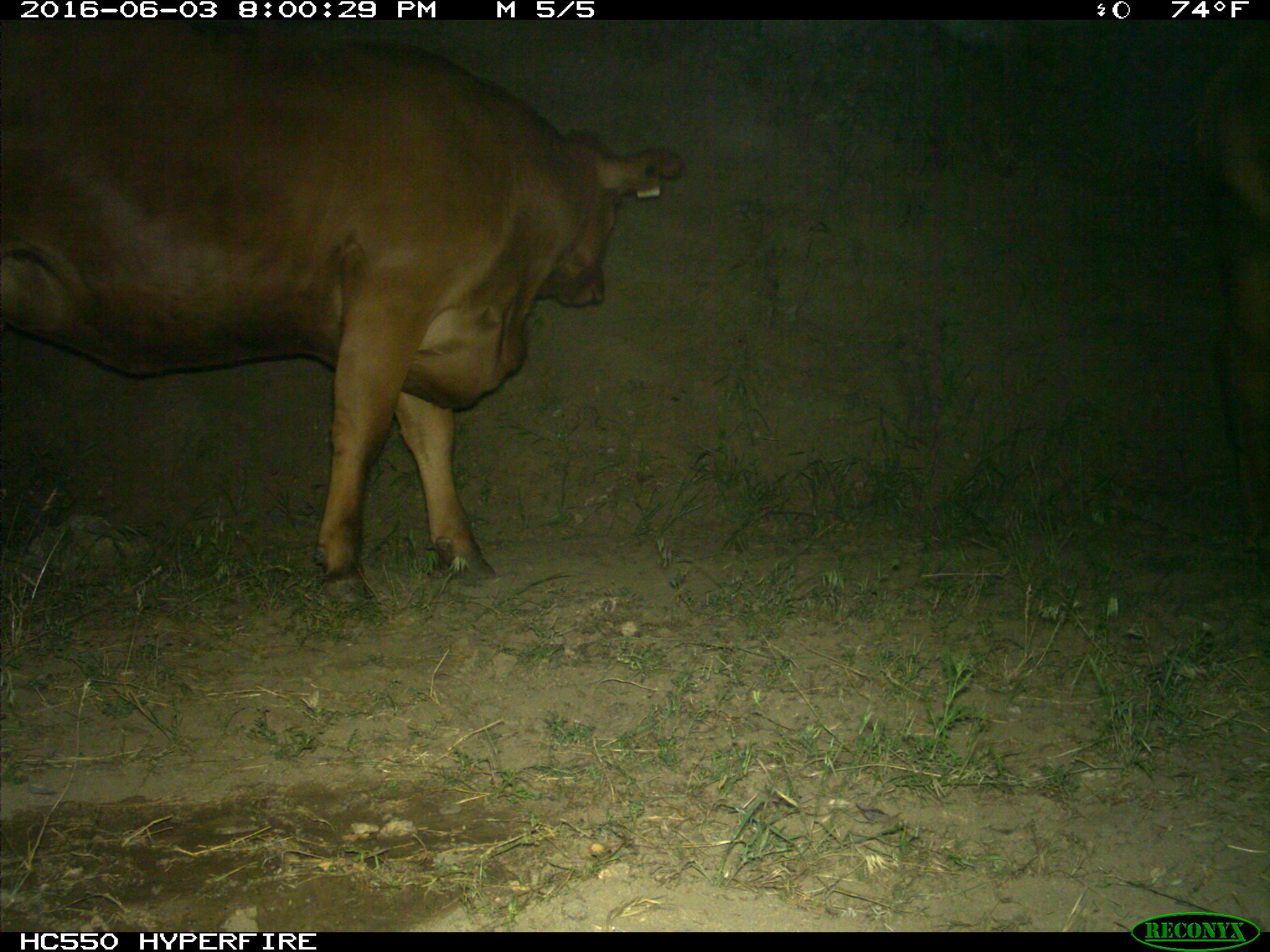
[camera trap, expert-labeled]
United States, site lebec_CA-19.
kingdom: Animalia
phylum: Chordata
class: Mammalia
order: Artiodactyla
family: Bovidae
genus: Bos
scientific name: Bos taurus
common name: domestic cow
Bos taurus (domestic cow).